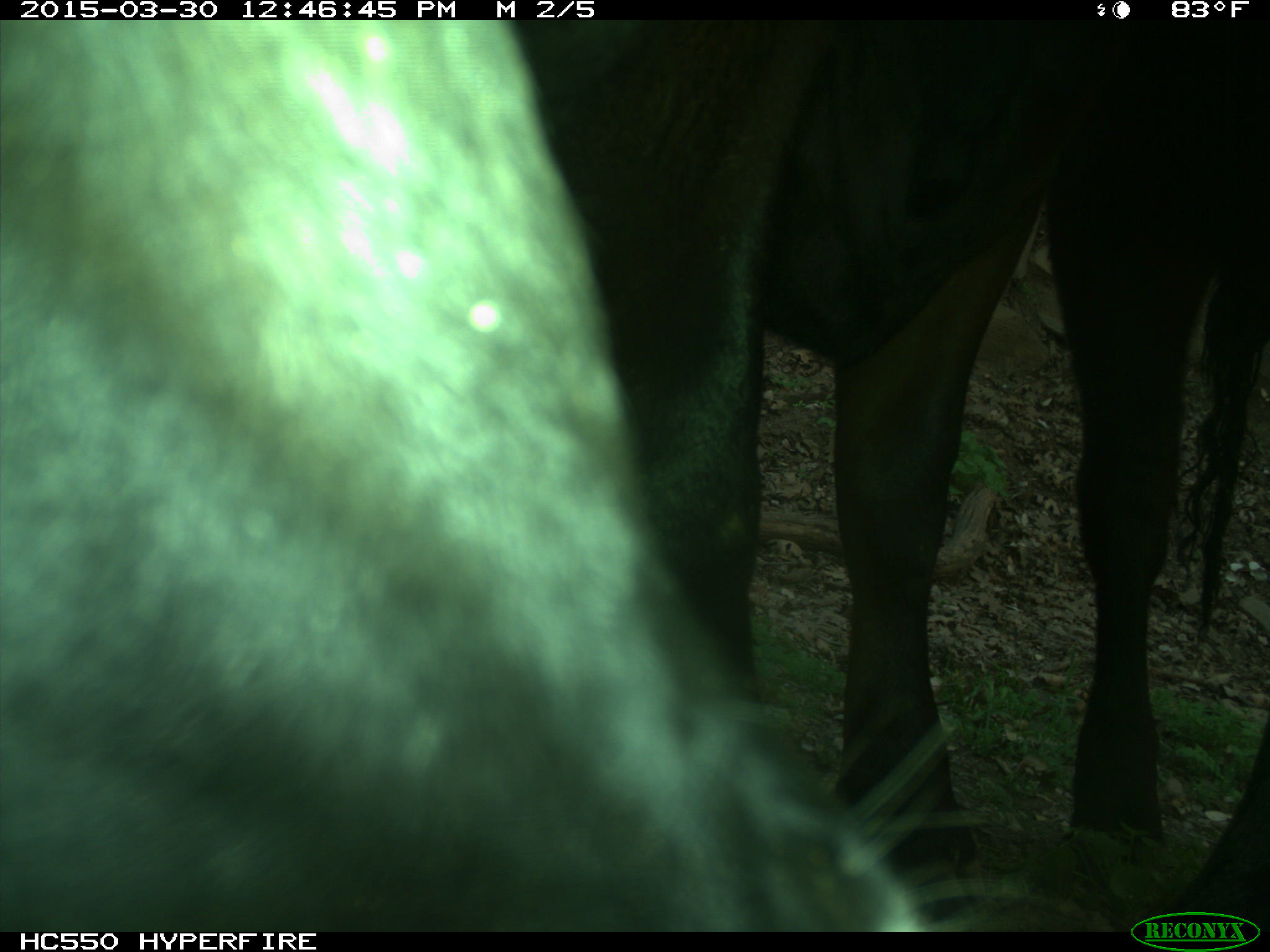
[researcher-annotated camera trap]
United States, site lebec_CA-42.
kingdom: Animalia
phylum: Chordata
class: Mammalia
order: Artiodactyla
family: Bovidae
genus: Bos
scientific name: Bos taurus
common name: domestic cow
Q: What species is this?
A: Bos taurus (domestic cow).